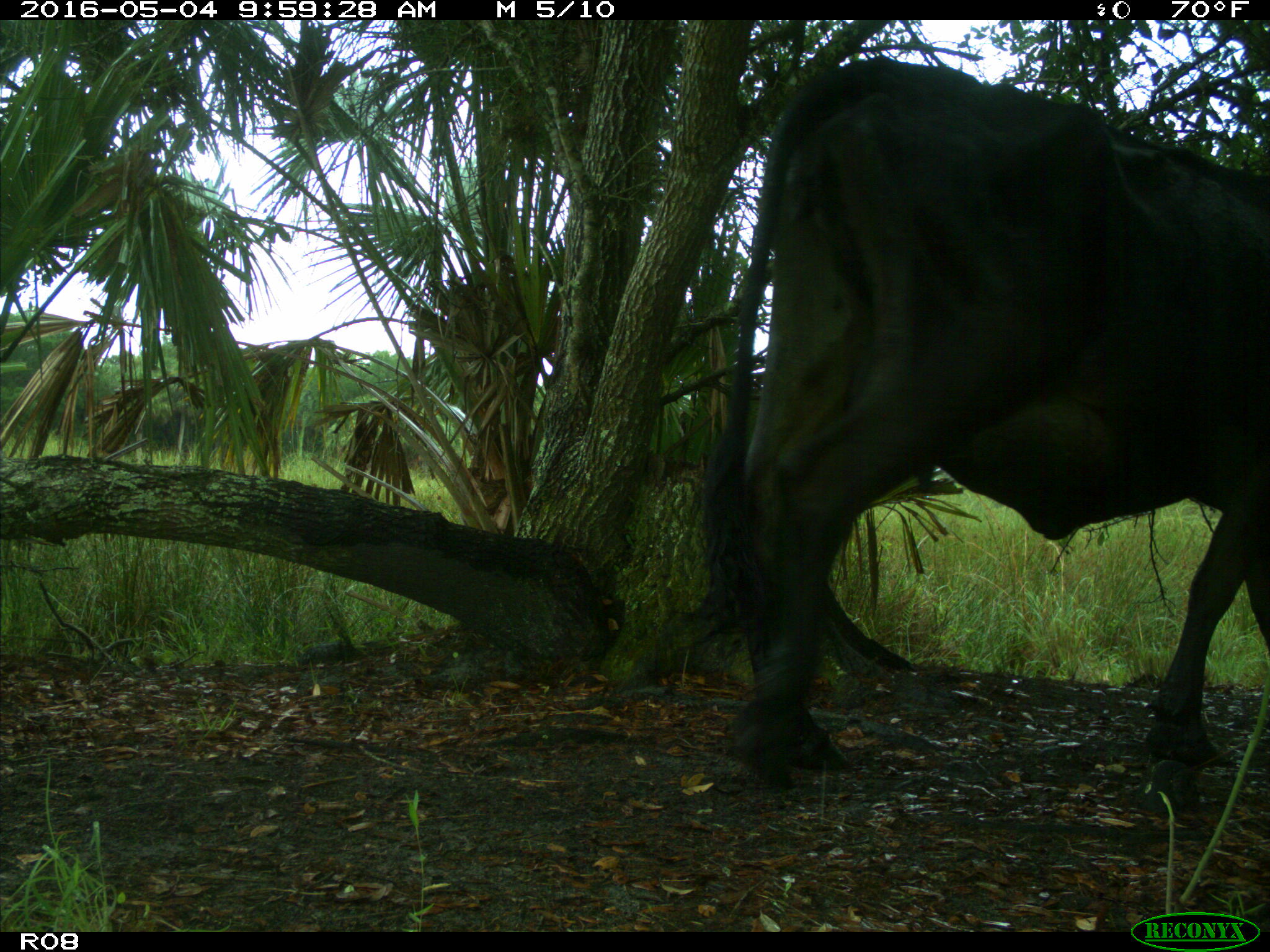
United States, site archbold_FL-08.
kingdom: Animalia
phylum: Chordata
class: Mammalia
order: Artiodactyla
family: Bovidae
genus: Bos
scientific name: Bos taurus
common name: domestic cow